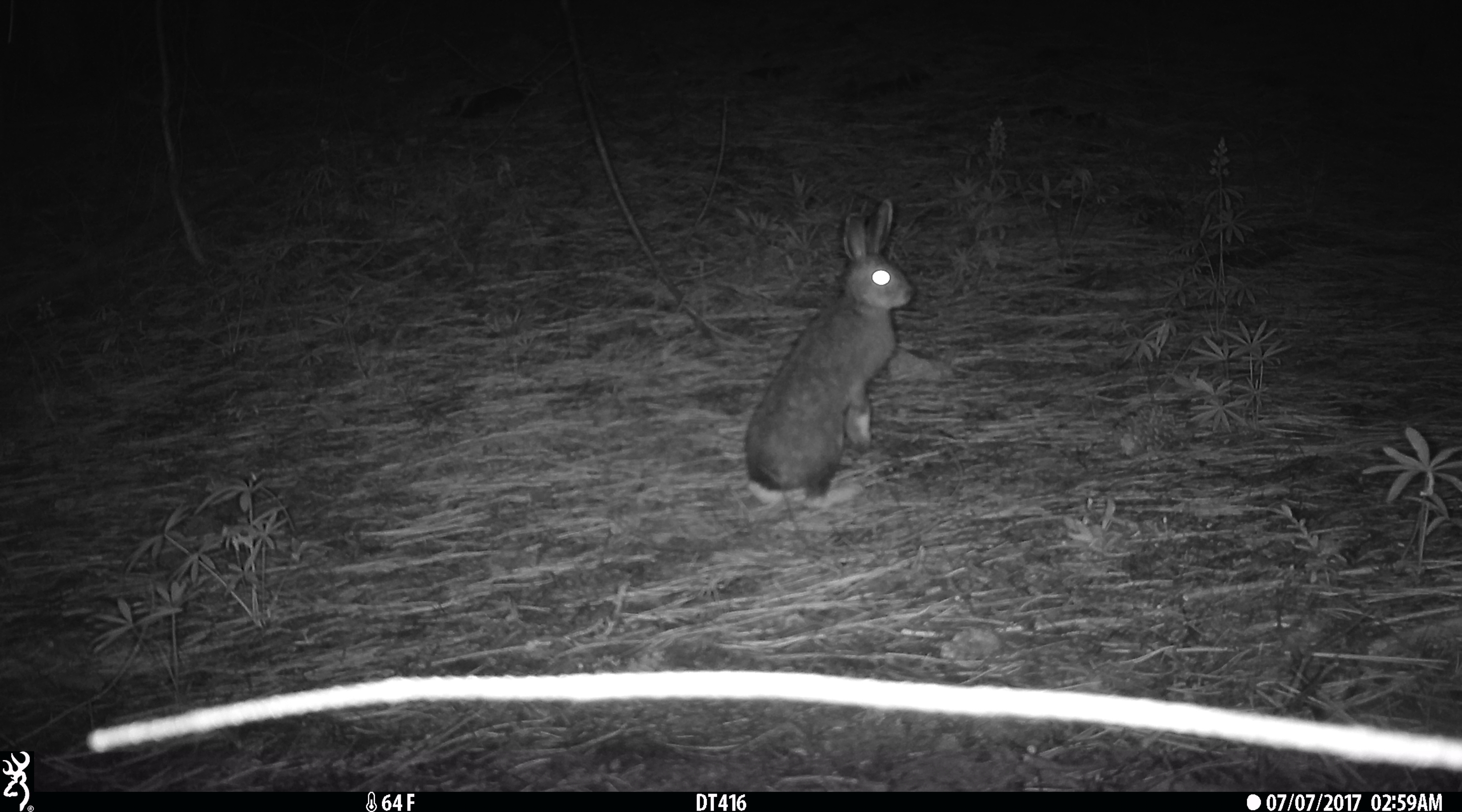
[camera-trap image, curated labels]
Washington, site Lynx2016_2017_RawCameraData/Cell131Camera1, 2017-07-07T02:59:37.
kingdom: Animalia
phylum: Chordata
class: Mammalia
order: Lagomorpha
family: Leporidae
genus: Lepus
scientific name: Lepus americanus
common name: snowshoe hare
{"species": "Lepus americanus (snowshoe hare)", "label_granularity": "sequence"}